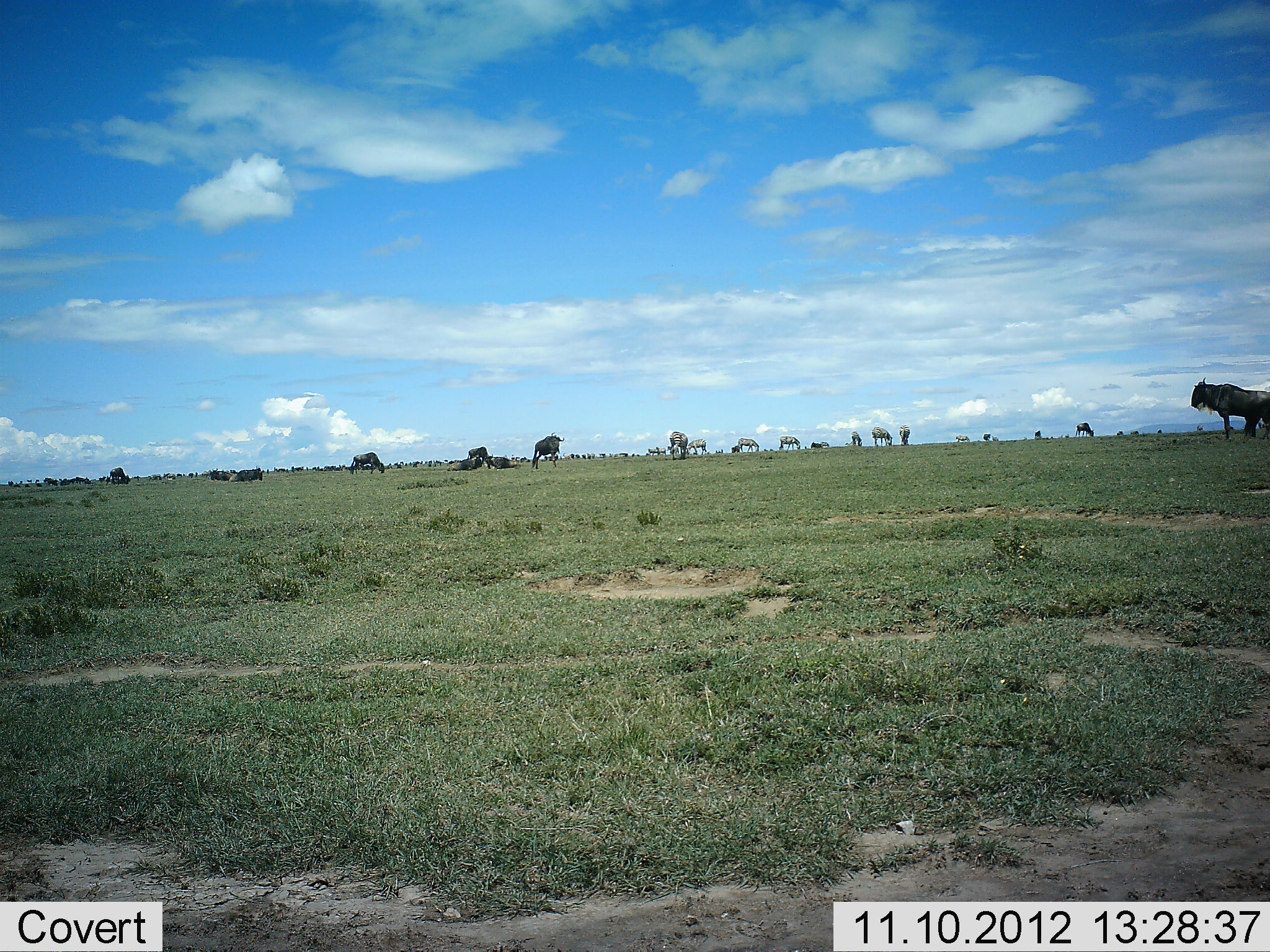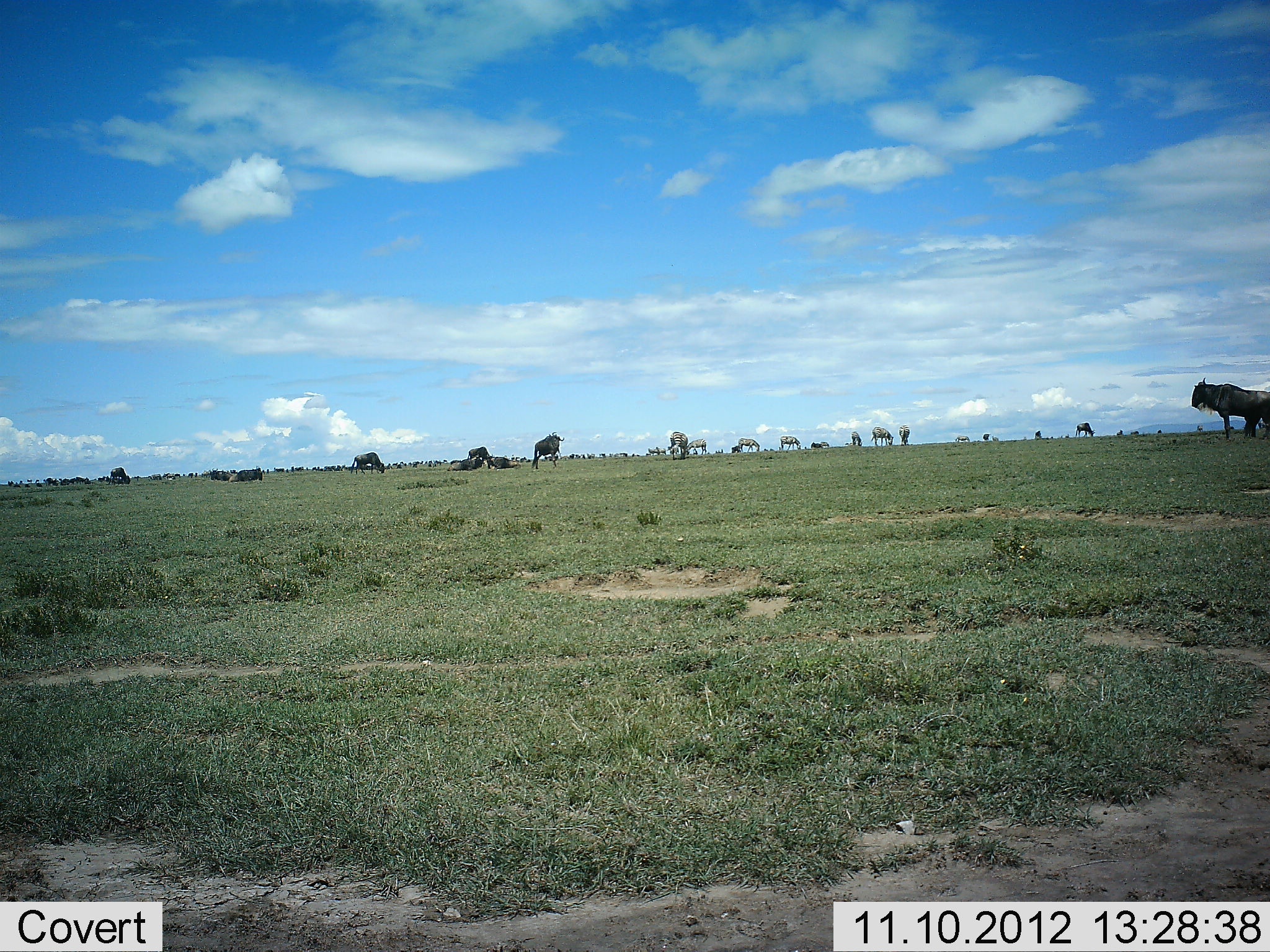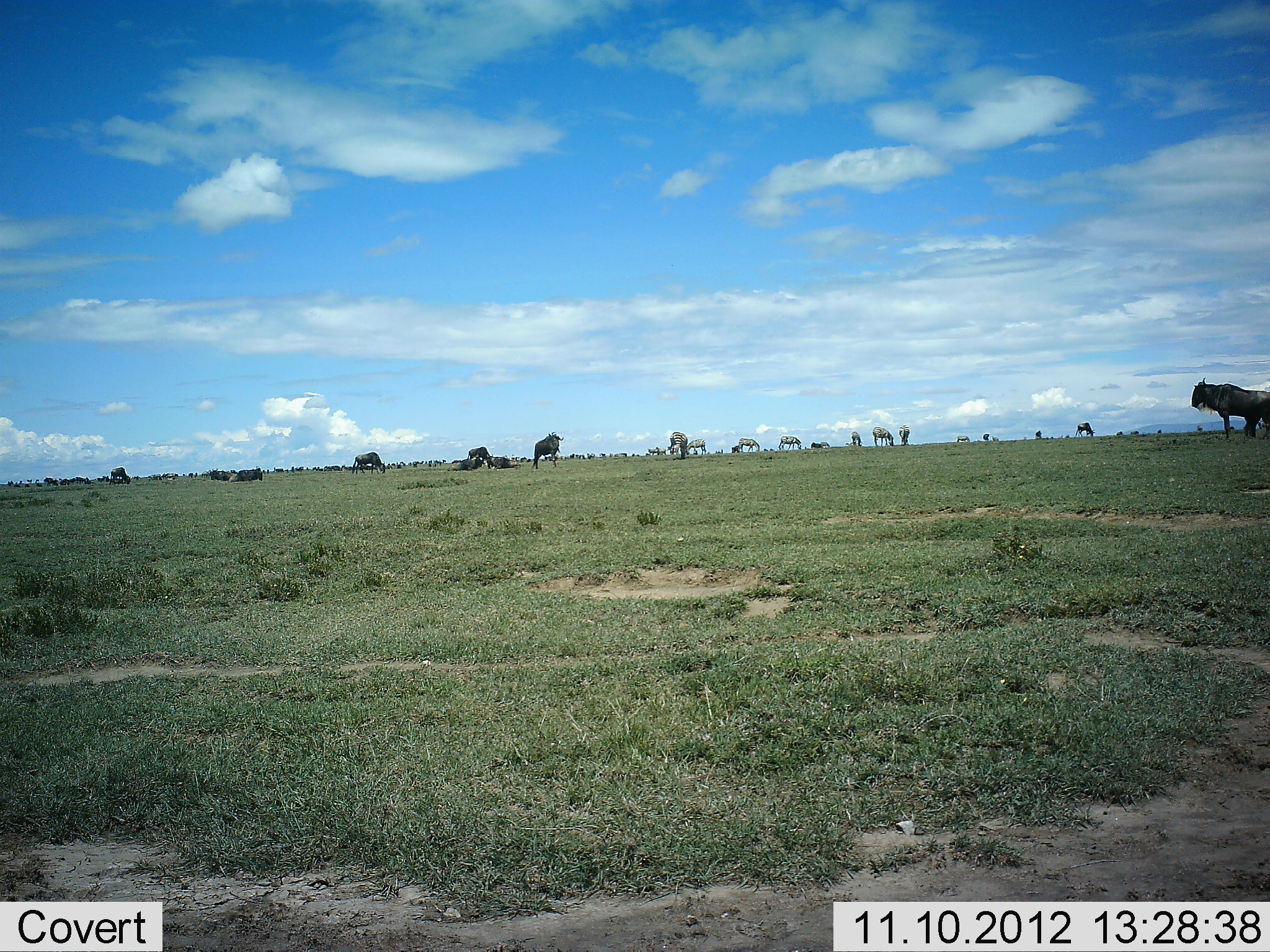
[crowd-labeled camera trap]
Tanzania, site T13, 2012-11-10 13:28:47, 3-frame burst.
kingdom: Animalia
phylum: Chordata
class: Mammalia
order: Artiodactyla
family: Bovidae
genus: Connochaetes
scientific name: Connochaetes taurinus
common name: blue wildebeest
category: wildebeest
Wildebeest (blue wildebeest) (Connochaetes taurinus), count 11-50. Behavior (volunteer vote fractions): standing 79%, resting 63%, moving 11%, interacting 0%. Young present (vote fraction): 0%. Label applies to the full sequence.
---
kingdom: Animalia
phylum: Chordata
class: Mammalia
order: Perissodactyla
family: Equidae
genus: Equus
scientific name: Equus quagga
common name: plains zebra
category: zebra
Zebra (plains zebra) (Equus quagga), count 8. Behavior (volunteer vote fractions): standing 60%, resting 10%, moving 10%, interacting 0%. Young present (vote fraction): 0%. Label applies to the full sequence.